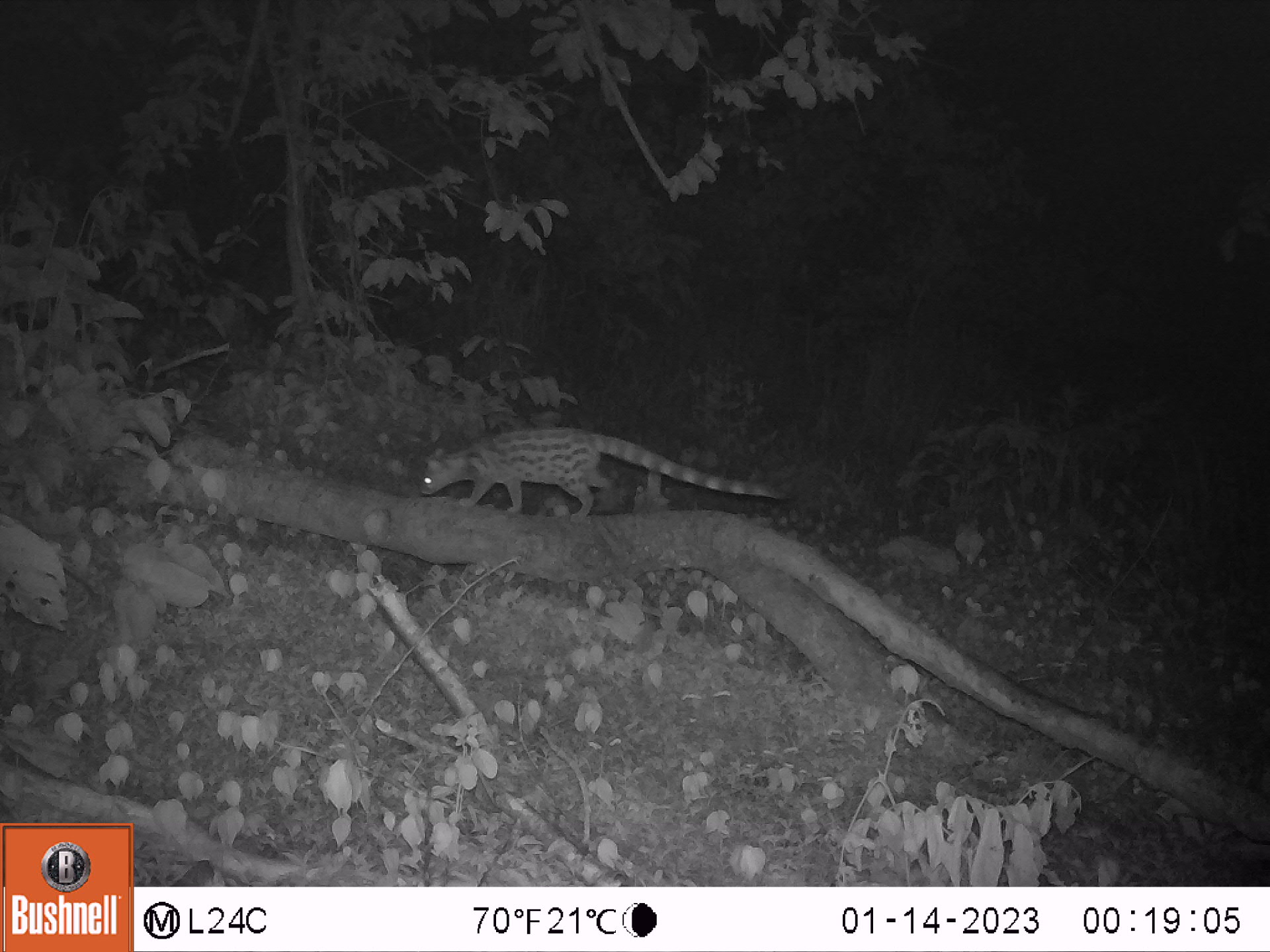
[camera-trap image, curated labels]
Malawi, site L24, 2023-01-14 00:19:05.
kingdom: Animalia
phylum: Chordata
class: Mammalia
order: Carnivora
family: Viverridae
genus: Genetta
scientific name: Genetta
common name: genet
Genet (Genetta), count 1.